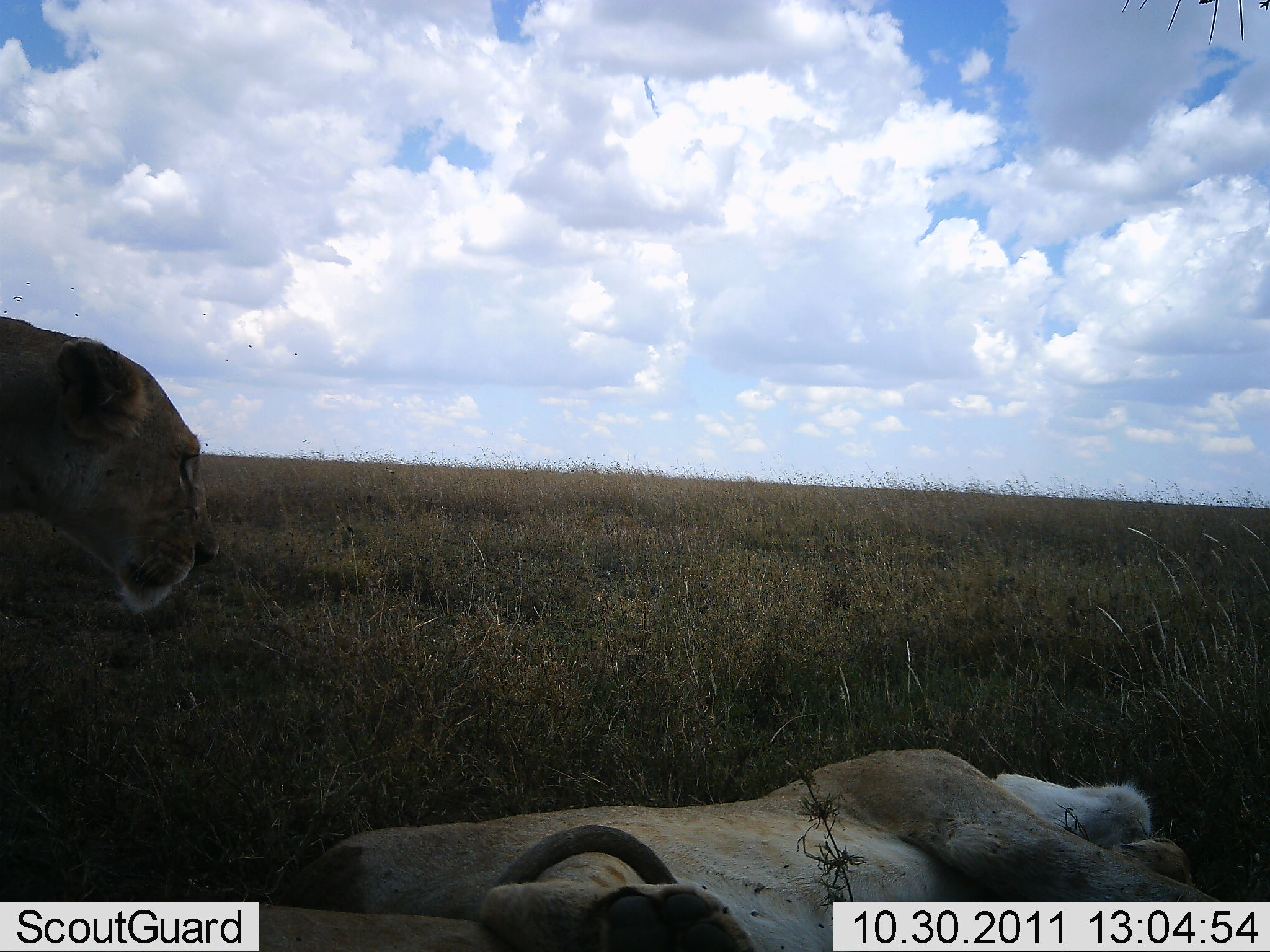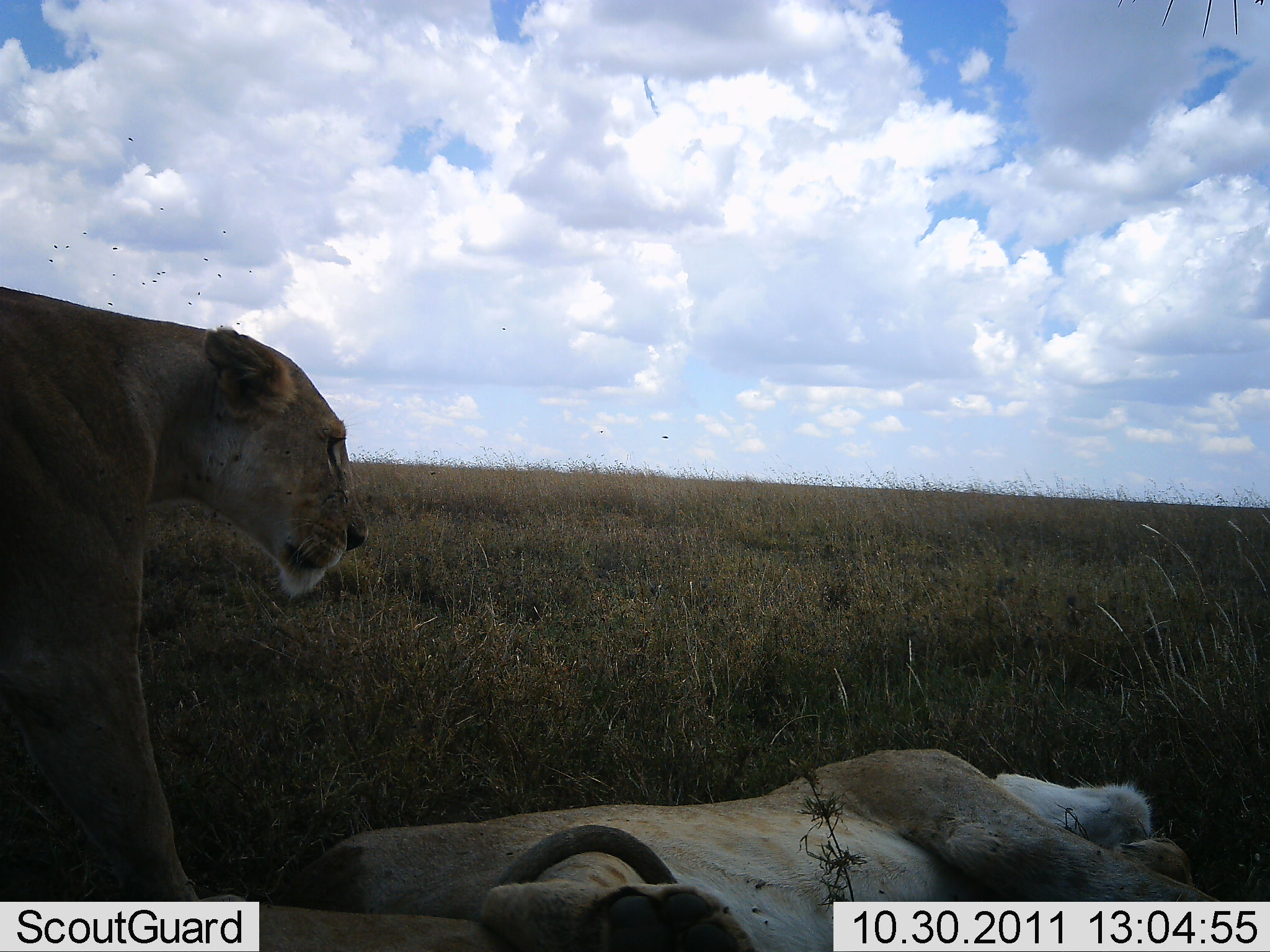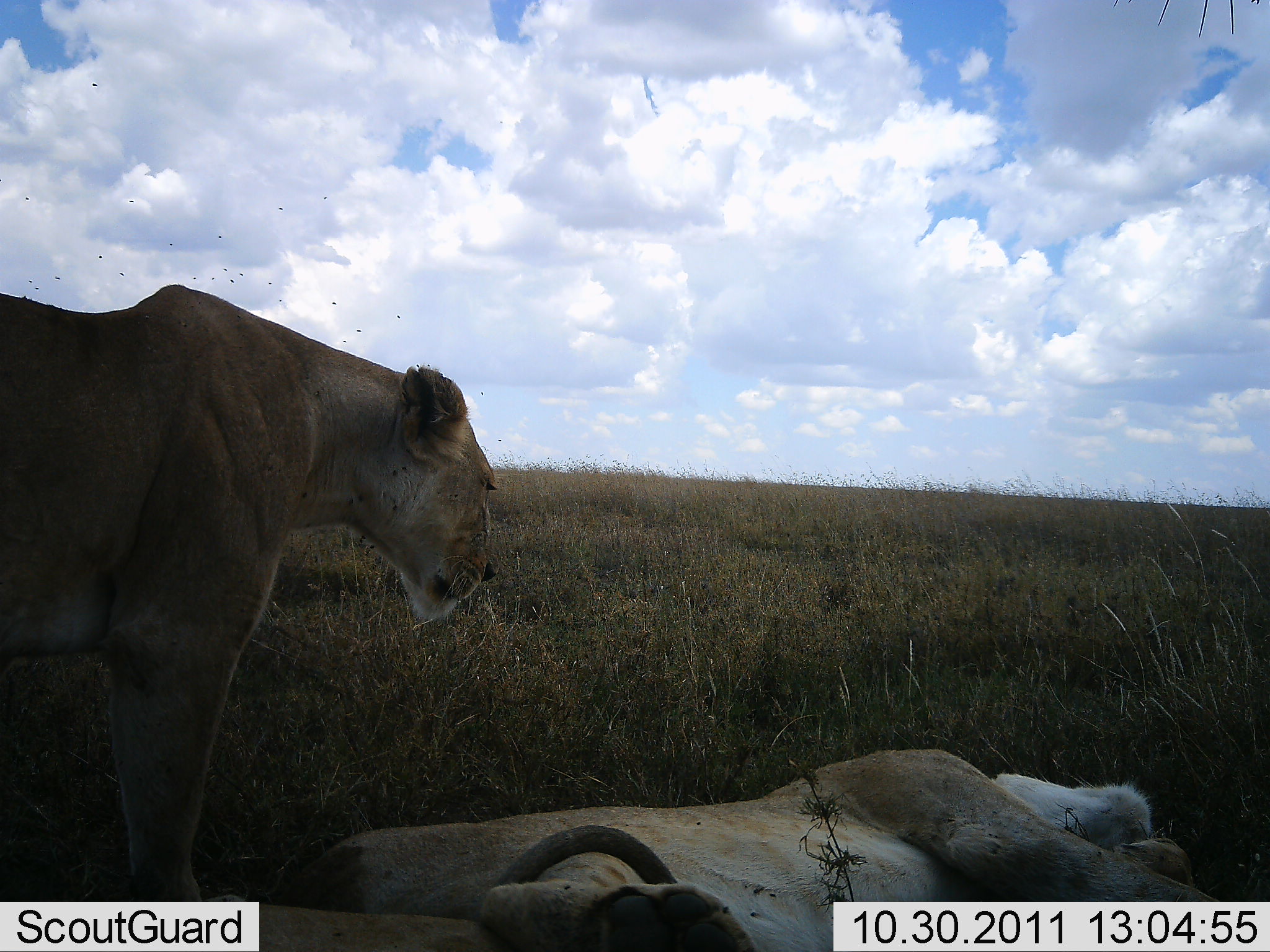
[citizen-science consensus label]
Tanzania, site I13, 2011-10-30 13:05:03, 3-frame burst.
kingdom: Animalia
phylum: Chordata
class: Mammalia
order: Carnivora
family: Felidae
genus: Panthera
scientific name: Panthera leo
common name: lion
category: lionfemale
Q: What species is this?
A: Lionfemale (lion) (Panthera leo).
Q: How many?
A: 2.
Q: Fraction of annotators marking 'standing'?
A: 50%.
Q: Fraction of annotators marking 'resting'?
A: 100%.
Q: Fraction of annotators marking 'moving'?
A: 43%.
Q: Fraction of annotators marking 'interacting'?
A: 7%.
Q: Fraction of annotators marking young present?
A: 0%.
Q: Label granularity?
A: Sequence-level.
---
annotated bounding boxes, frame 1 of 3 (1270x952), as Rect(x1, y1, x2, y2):
animal: Rect(279, 749, 1230, 949); Rect(0, 315, 206, 612)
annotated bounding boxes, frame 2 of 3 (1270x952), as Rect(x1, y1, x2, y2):
animal: Rect(0, 283, 367, 952); Rect(296, 748, 1260, 952)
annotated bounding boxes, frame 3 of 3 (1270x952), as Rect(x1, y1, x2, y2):
animal: Rect(0, 288, 481, 952); Rect(212, 747, 1229, 952)